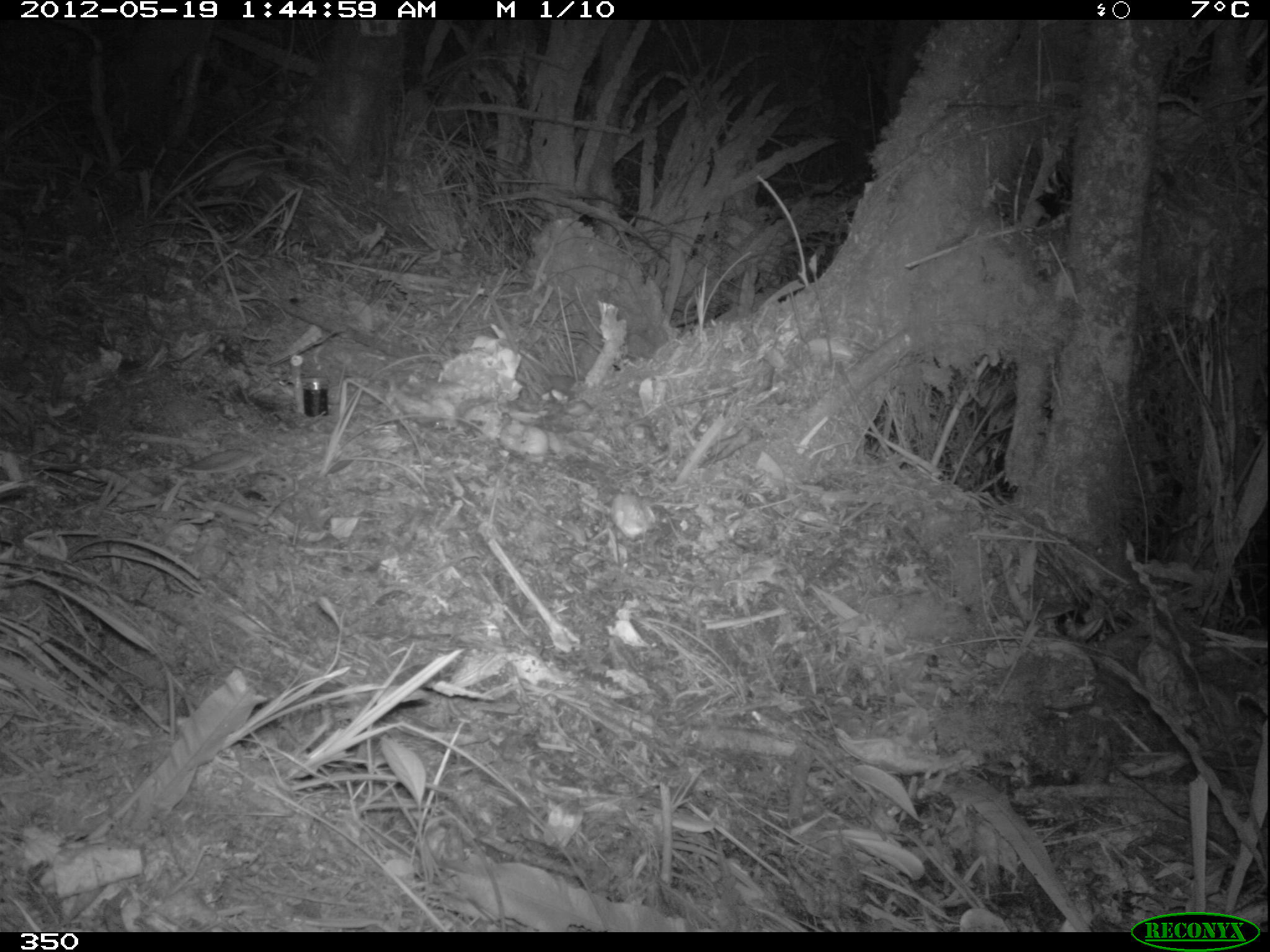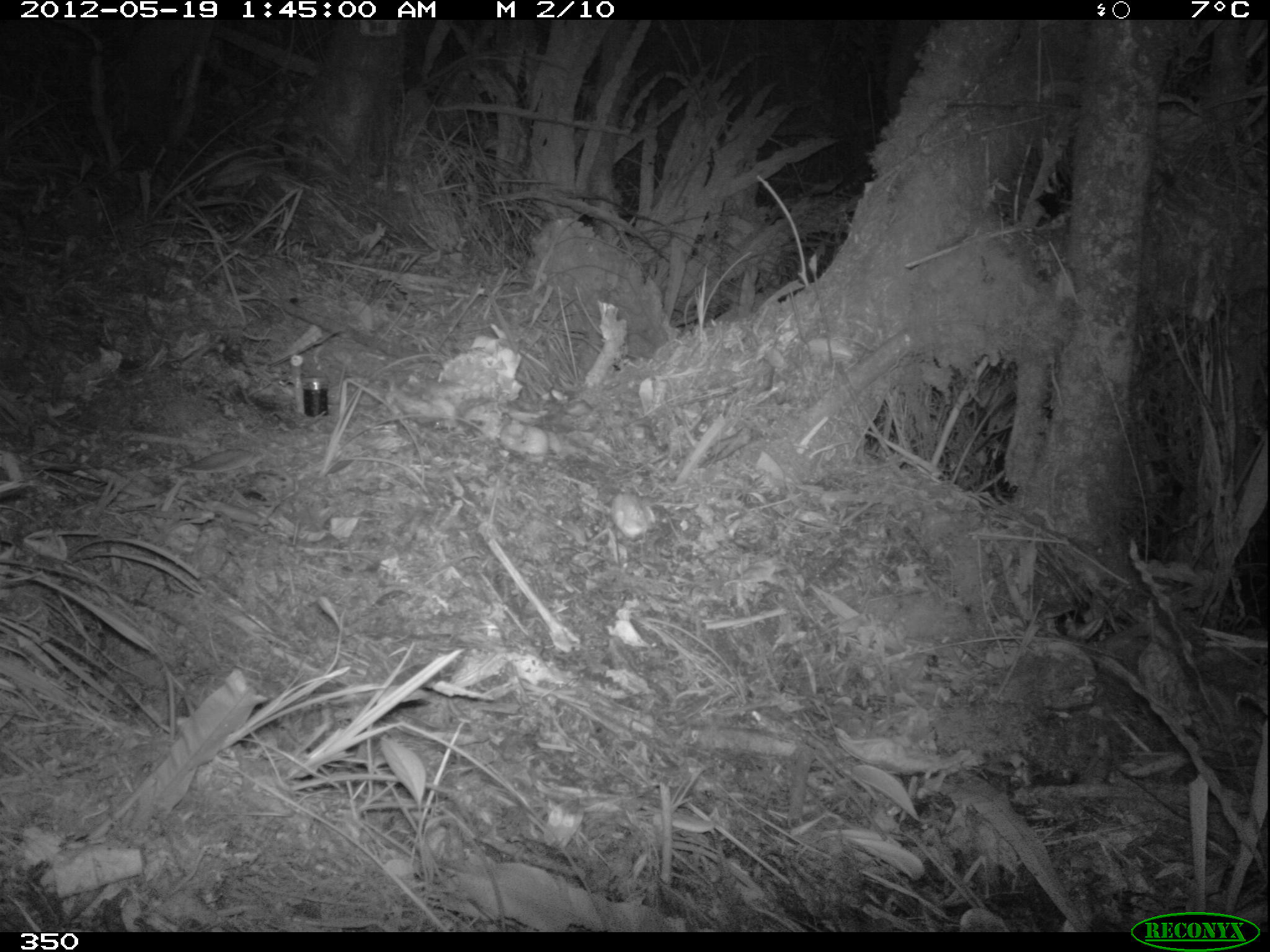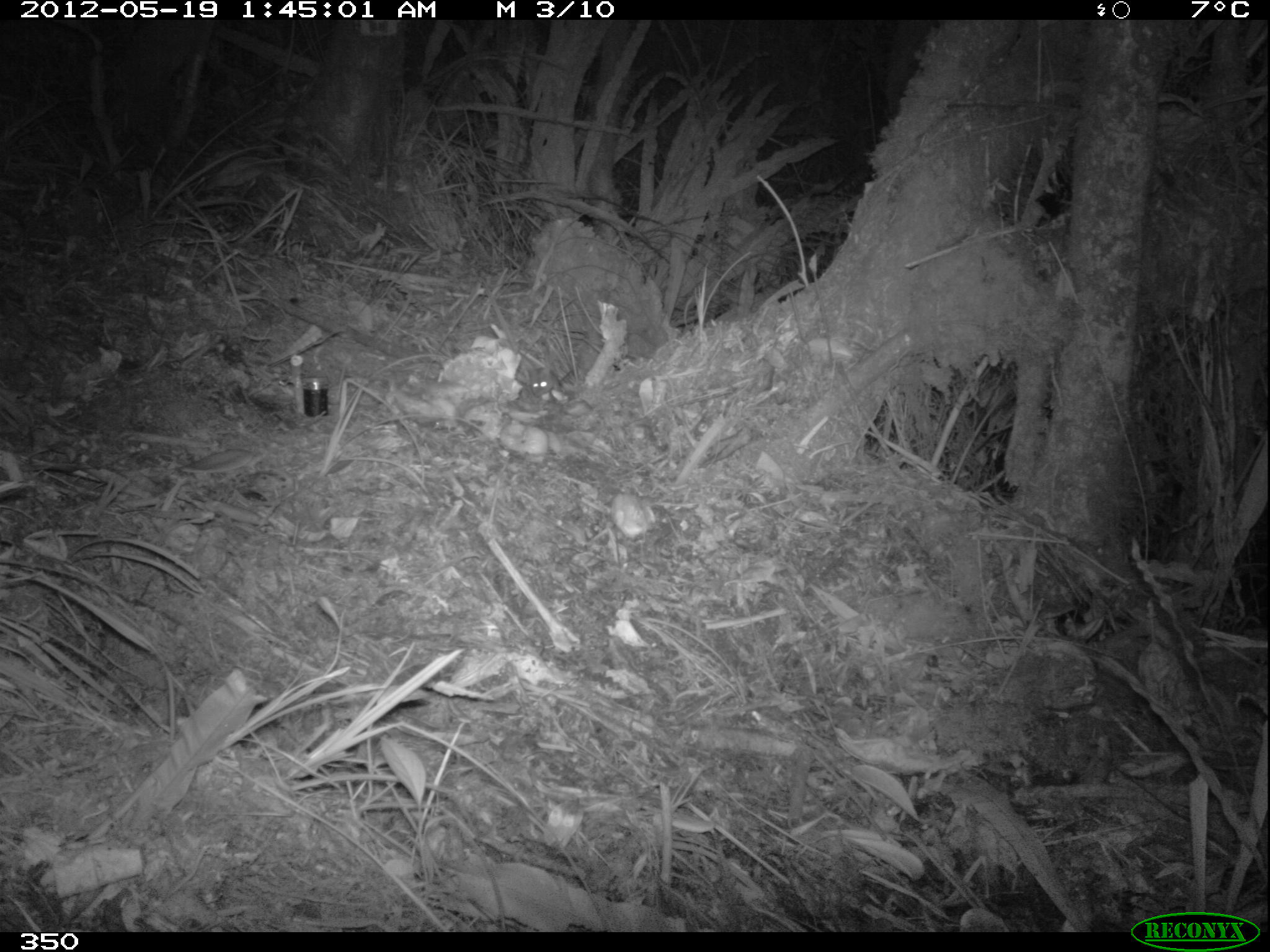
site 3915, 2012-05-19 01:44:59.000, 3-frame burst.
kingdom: Animalia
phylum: Chordata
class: Mammalia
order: Rodentia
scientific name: Rodentia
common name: rodents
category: unknown rodent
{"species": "unknown rodent (rodents) (Rodentia)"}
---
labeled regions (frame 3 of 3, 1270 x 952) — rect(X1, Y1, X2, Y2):
unknown rodent: rect(529, 367, 559, 396)